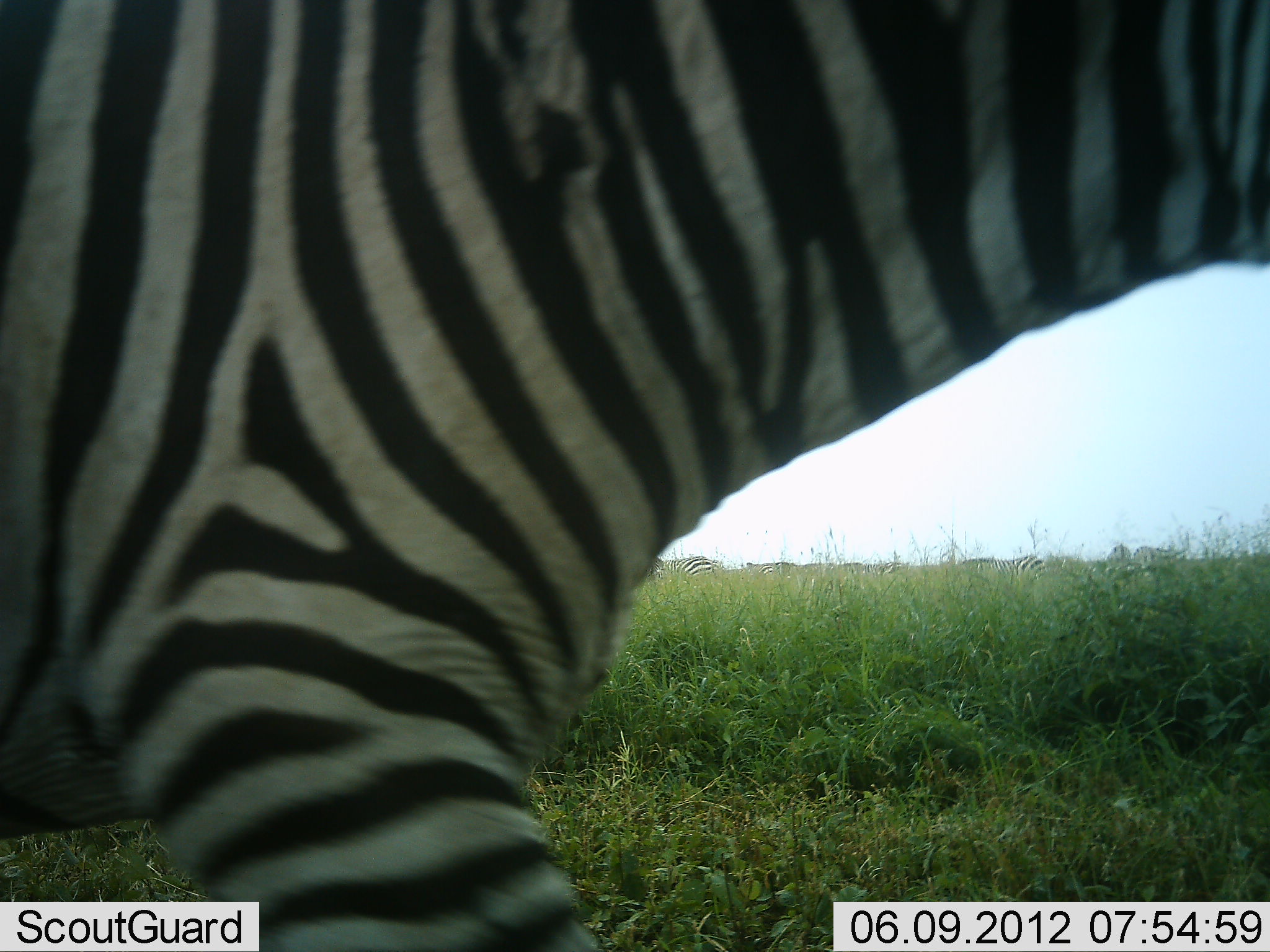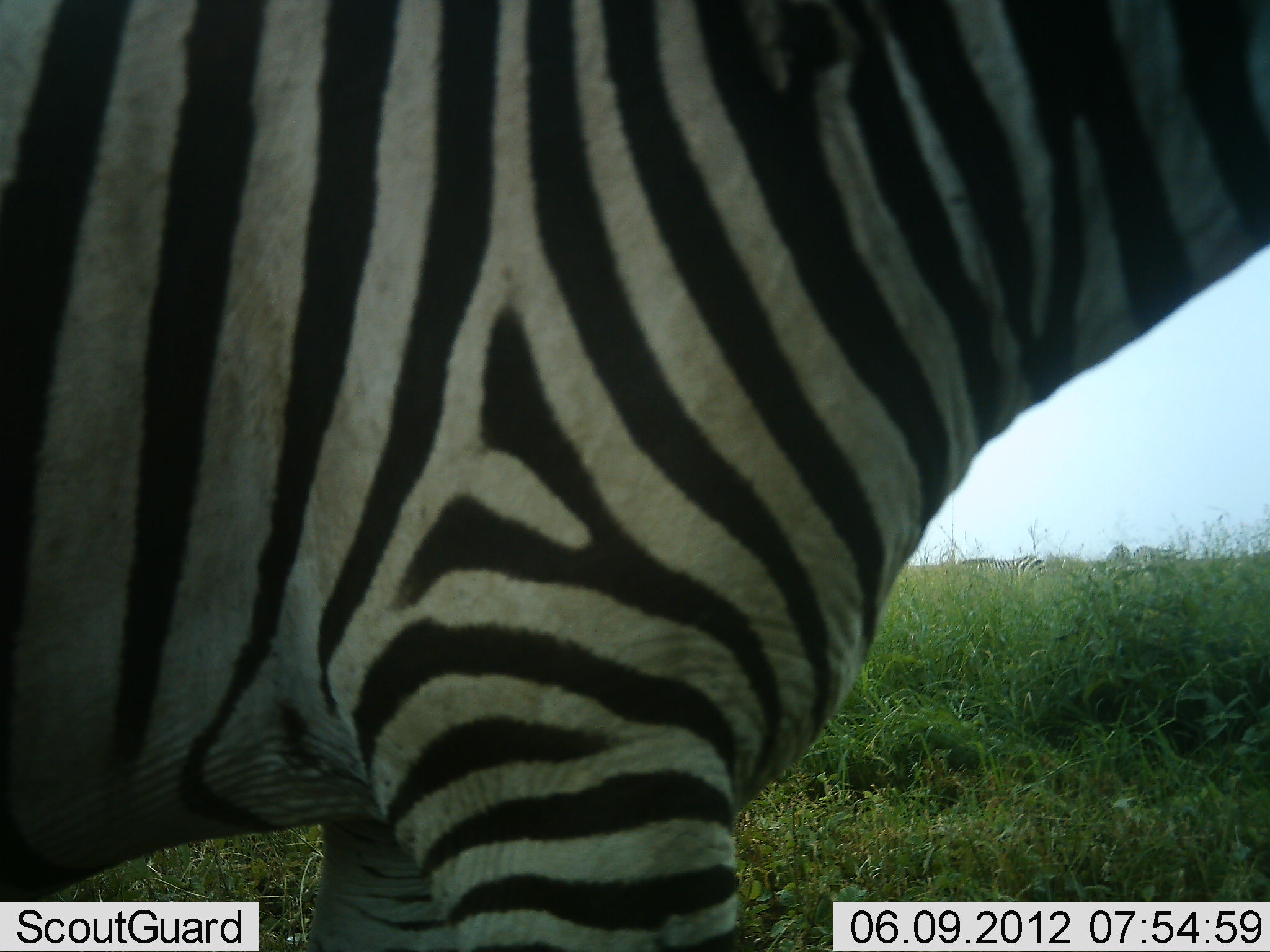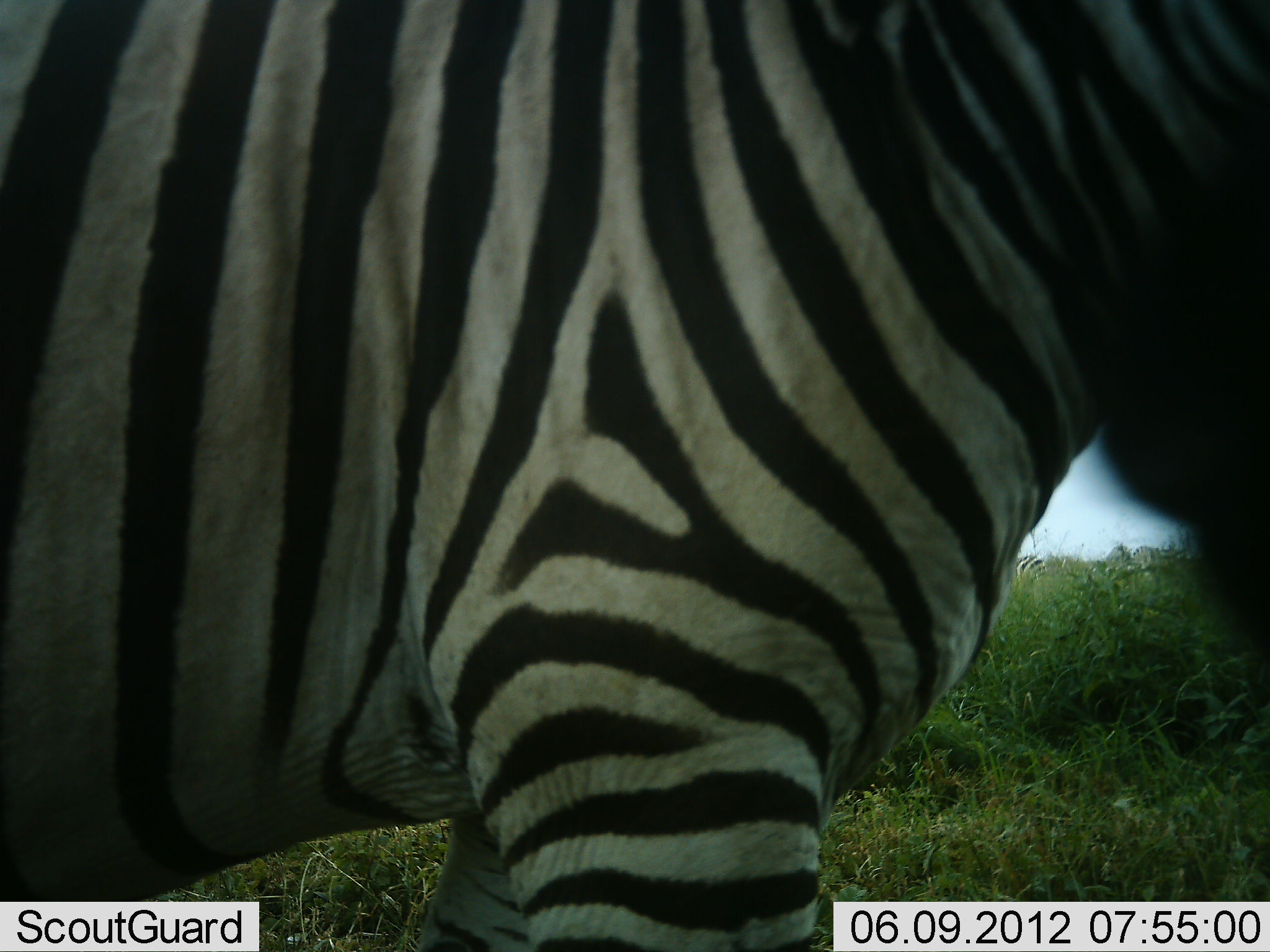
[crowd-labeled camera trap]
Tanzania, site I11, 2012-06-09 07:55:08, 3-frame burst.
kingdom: Animalia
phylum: Chordata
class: Mammalia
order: Perissodactyla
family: Equidae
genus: Equus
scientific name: Equus quagga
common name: plains zebra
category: zebra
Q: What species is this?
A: Zebra (plains zebra) (Equus quagga).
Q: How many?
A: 3.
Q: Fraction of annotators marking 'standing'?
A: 40%.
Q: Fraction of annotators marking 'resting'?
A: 0%.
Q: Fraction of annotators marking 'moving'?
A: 90%.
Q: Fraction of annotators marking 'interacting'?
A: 0%.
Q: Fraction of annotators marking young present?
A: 0%.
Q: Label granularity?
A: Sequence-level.